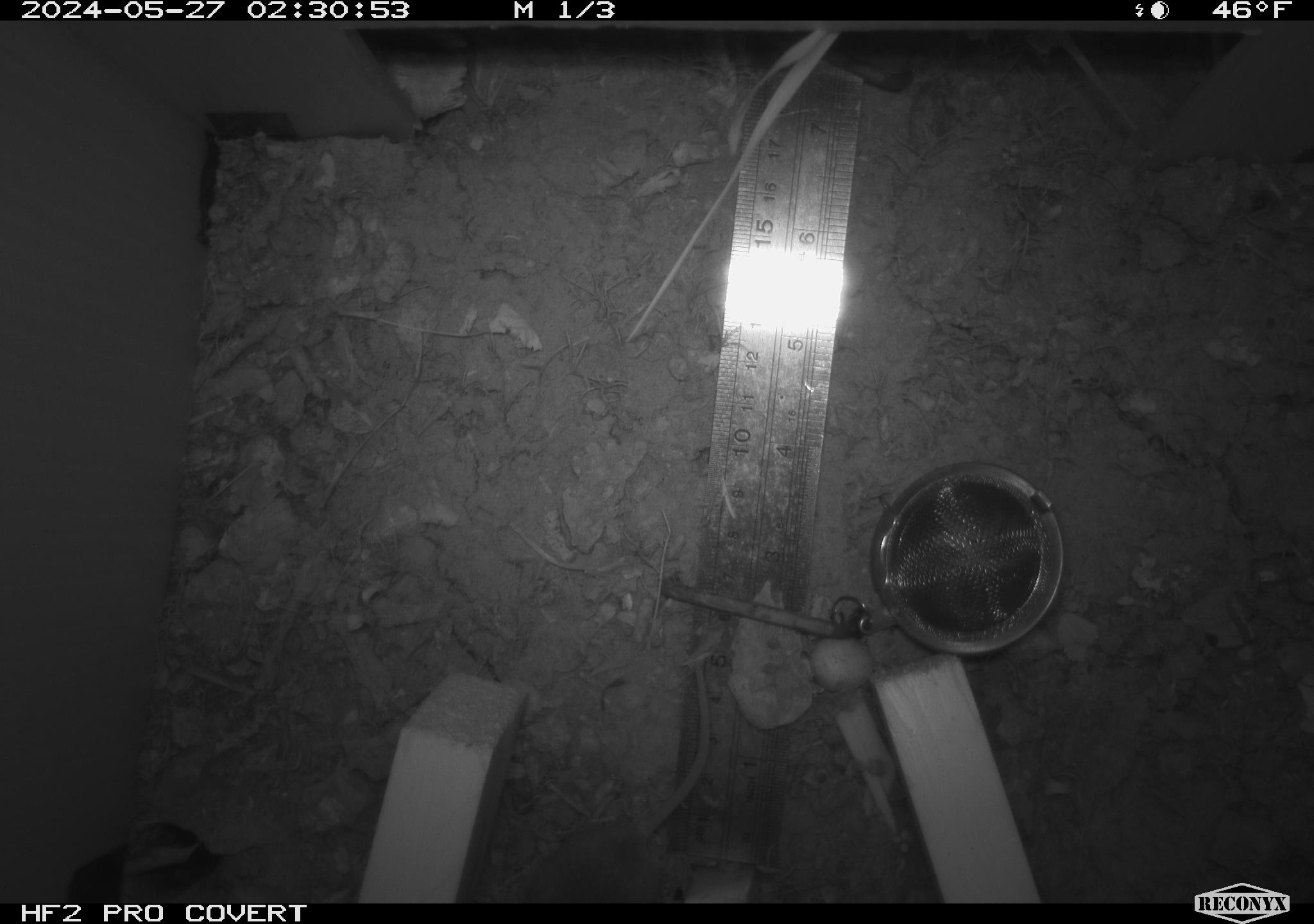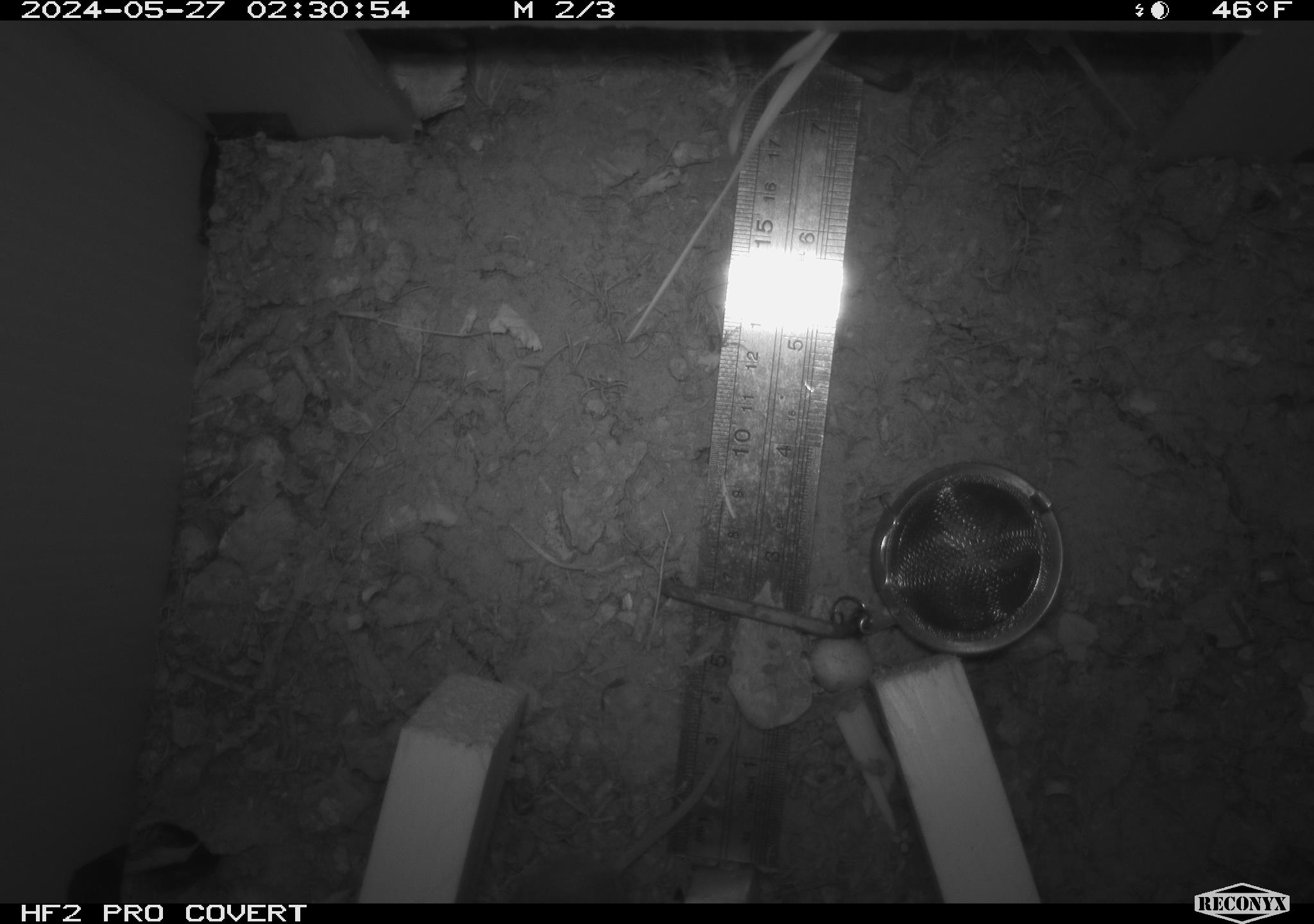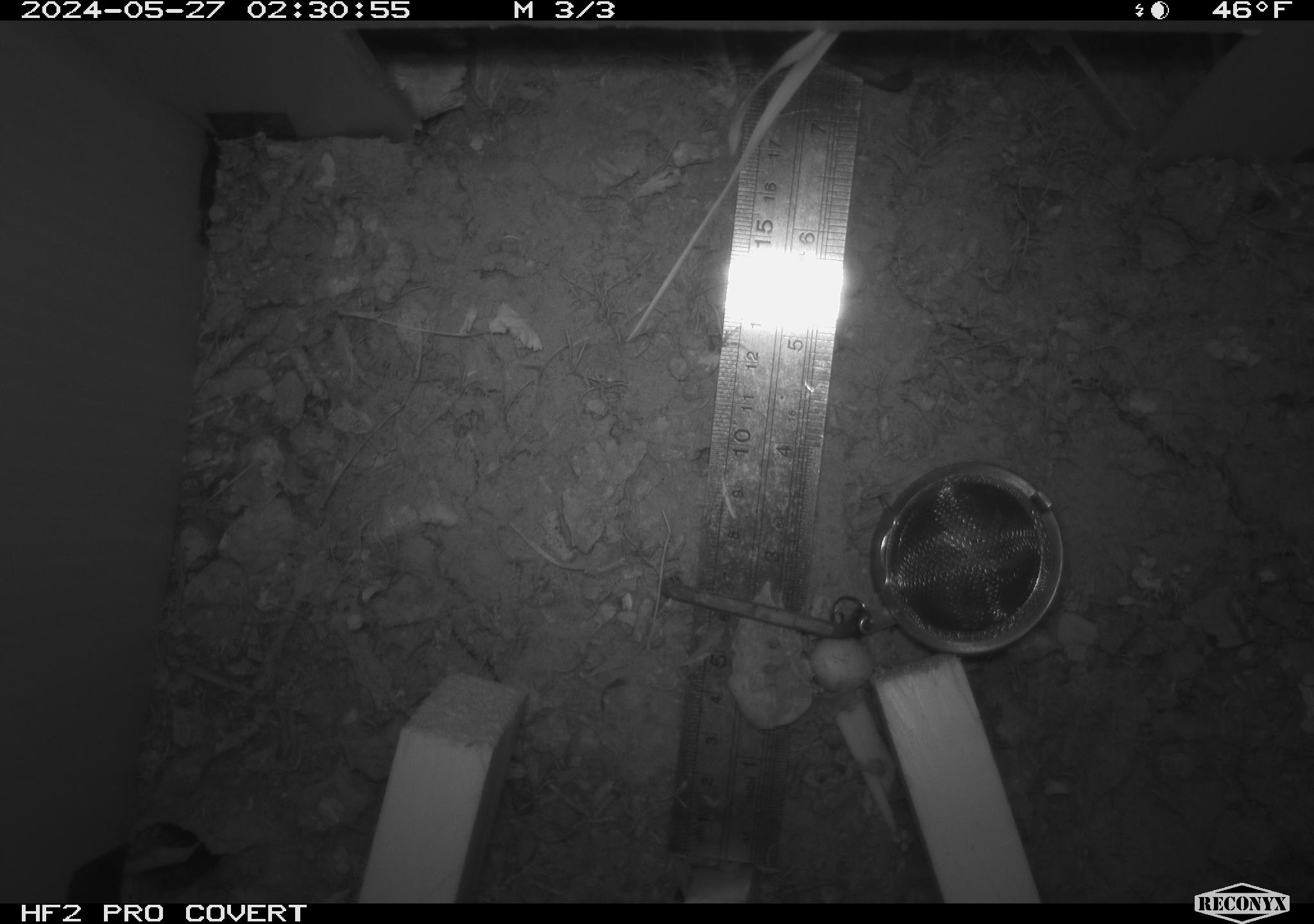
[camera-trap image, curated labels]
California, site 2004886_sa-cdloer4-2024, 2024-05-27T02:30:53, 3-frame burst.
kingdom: Animalia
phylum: Chordata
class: Mammalia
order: Rodentia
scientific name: Rodentia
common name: mouse species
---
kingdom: Animalia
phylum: Chordata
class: Mammalia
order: Rodentia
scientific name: Rodentia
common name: rodent